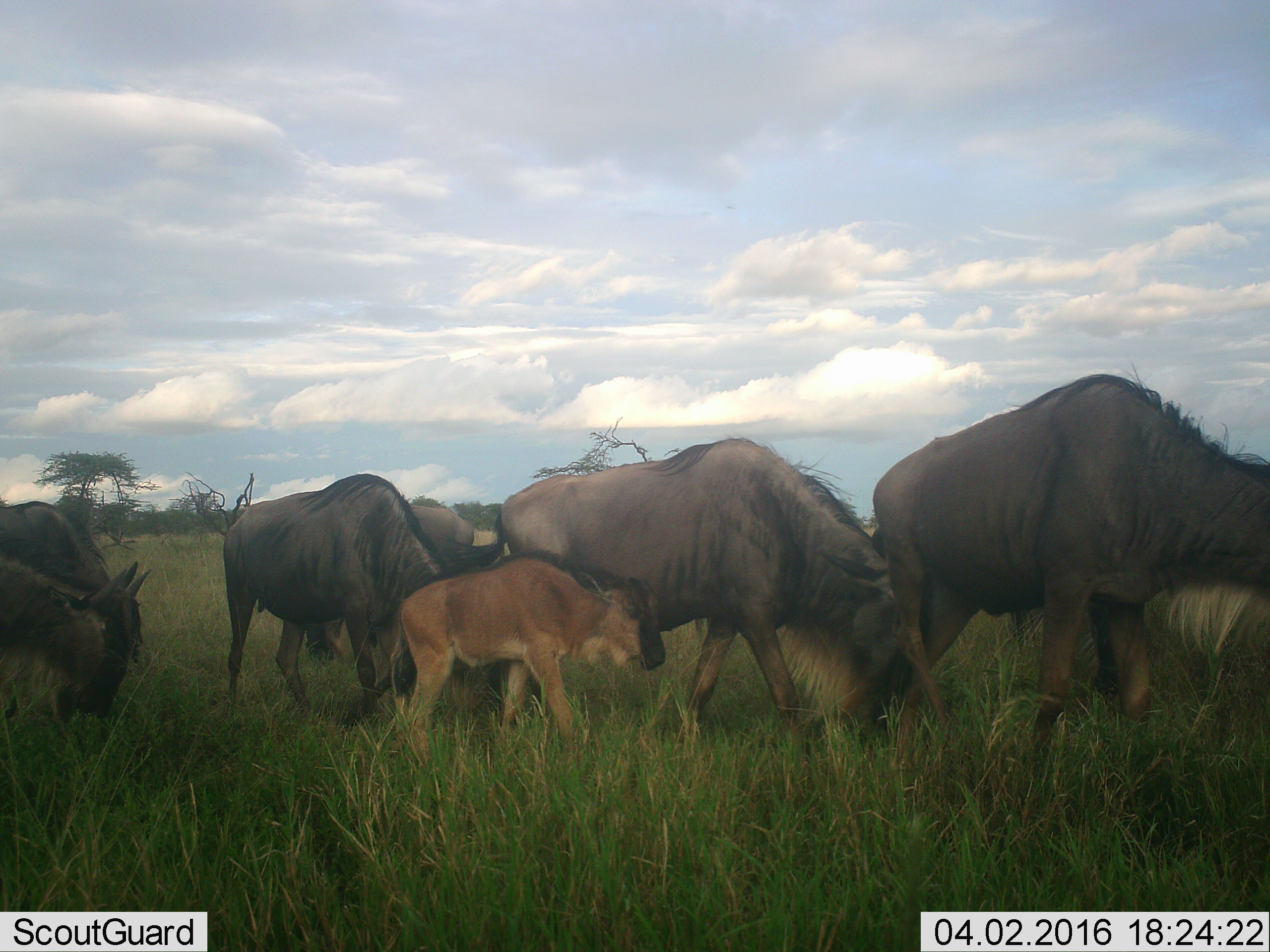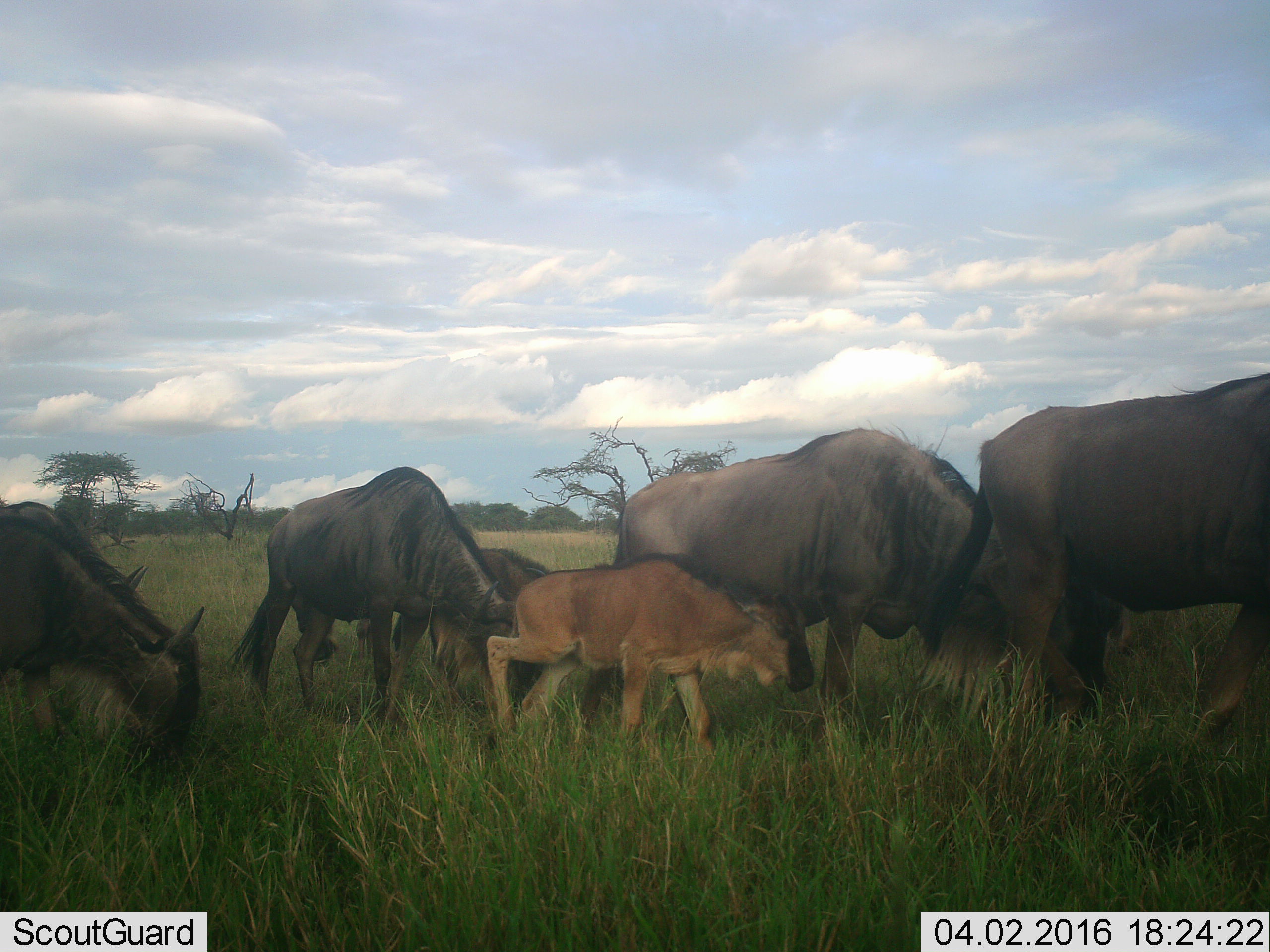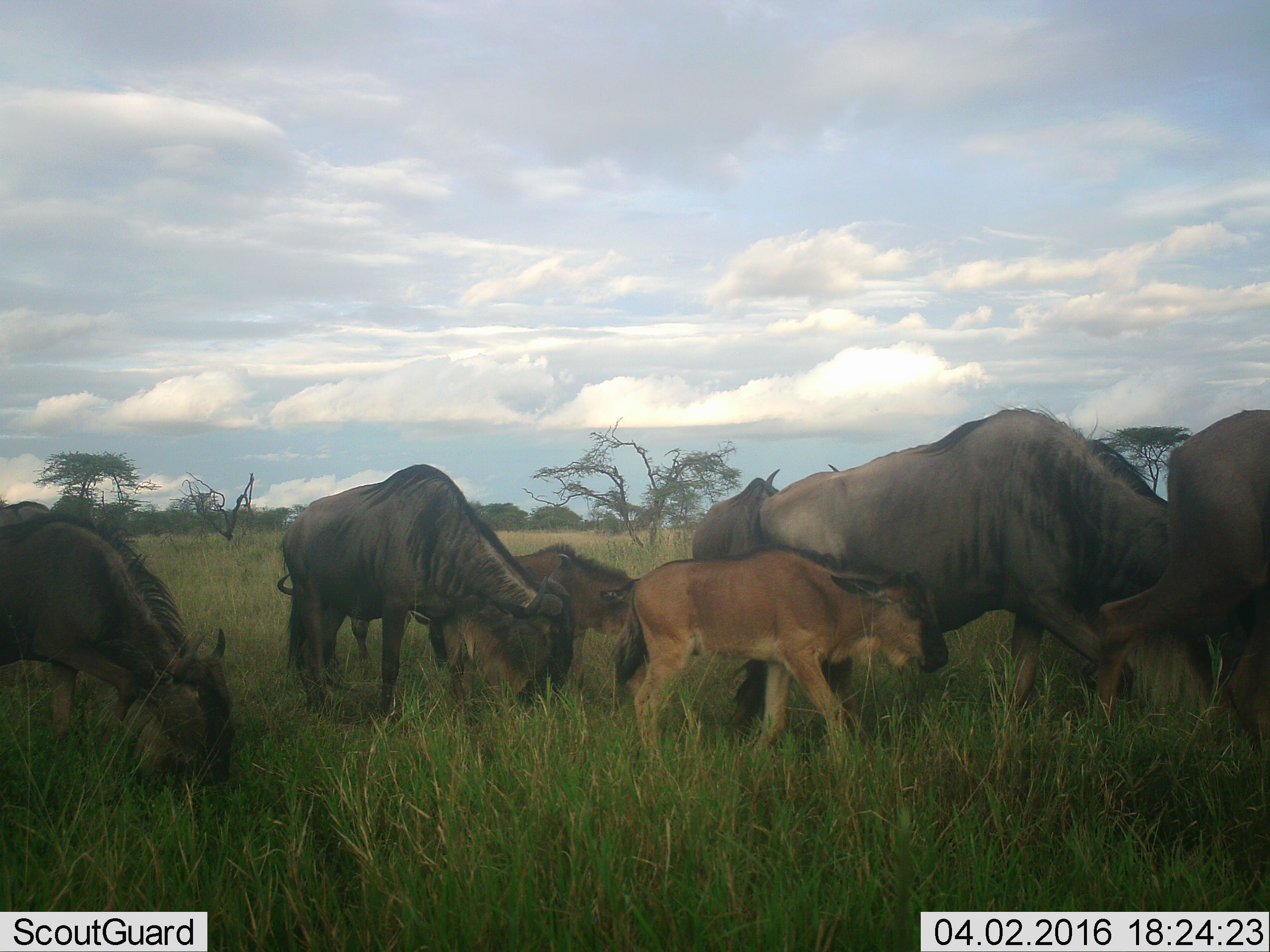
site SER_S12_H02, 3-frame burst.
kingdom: Animalia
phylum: Chordata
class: Mammalia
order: Artiodactyla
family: Bovidae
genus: Connochaetes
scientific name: Connochaetes taurinus taurinus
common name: blue wildebeest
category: wildebeestblue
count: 7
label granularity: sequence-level